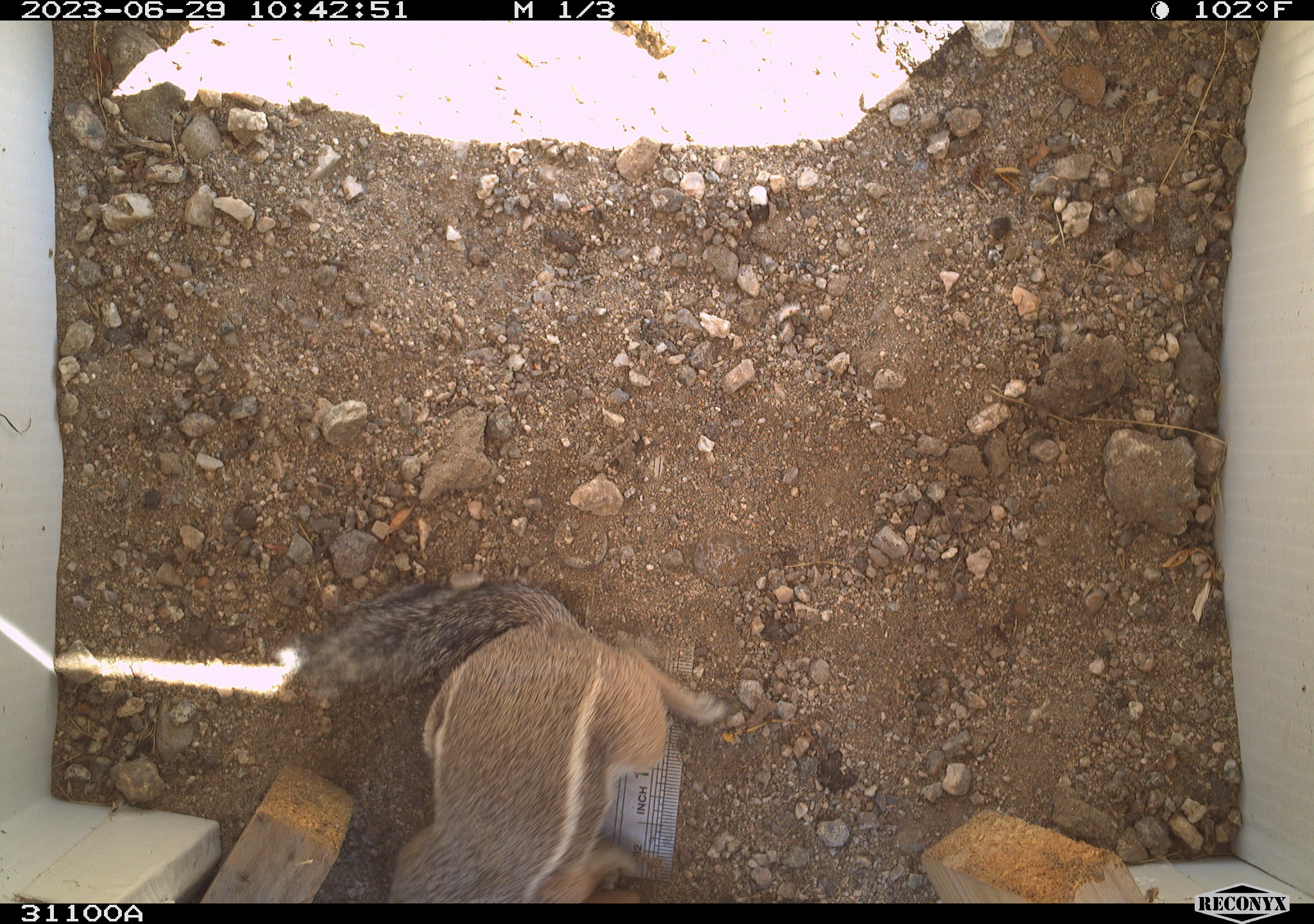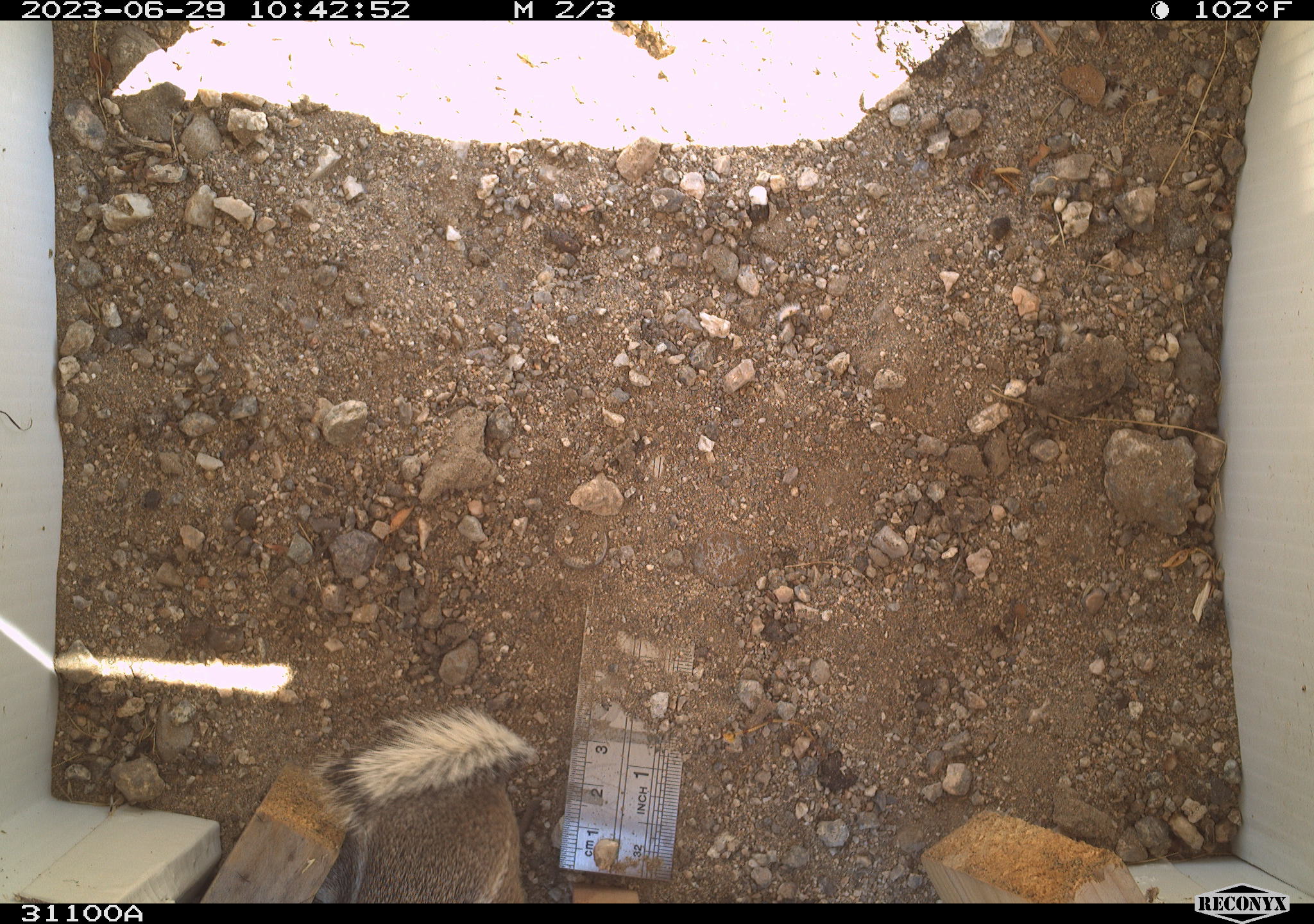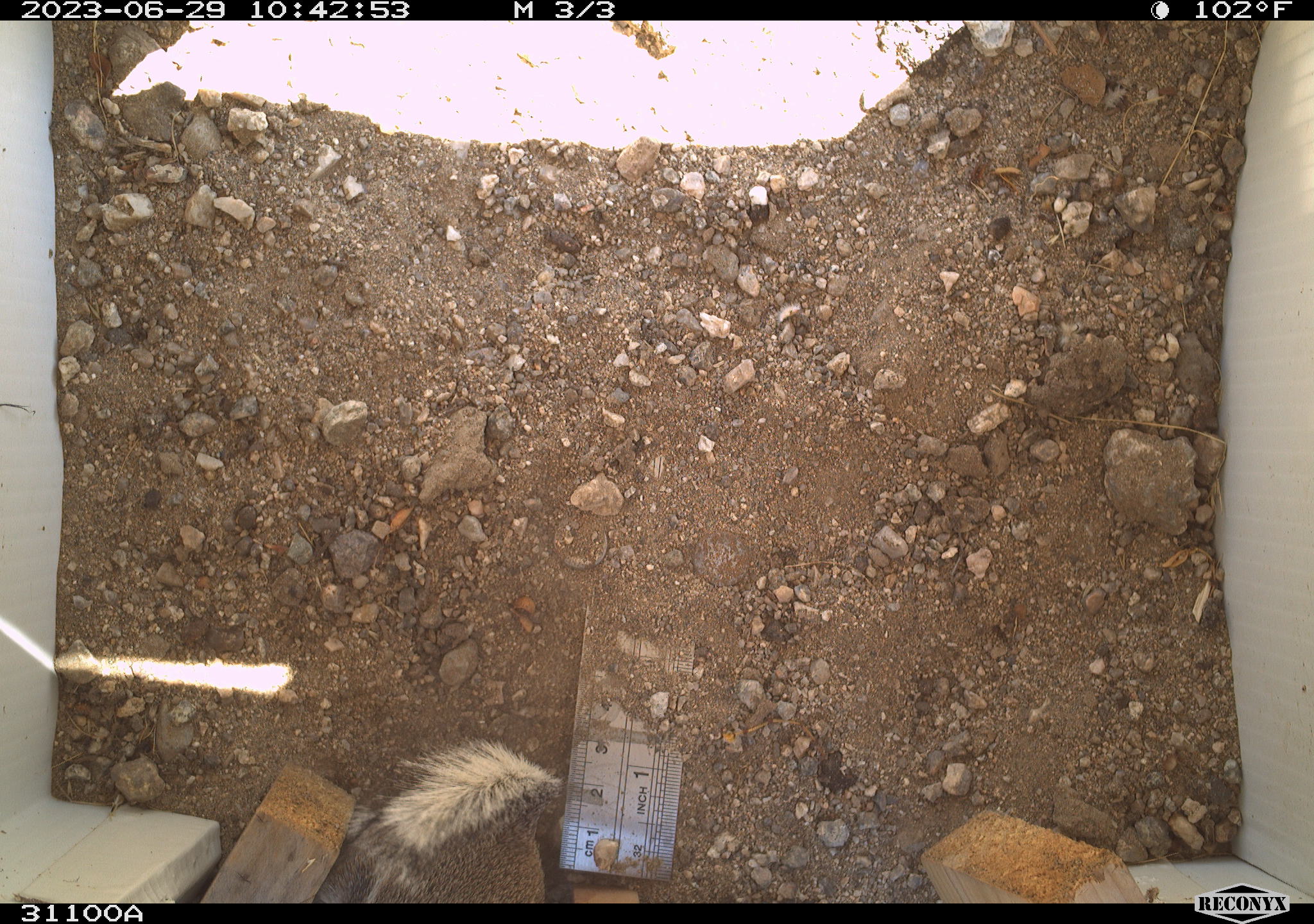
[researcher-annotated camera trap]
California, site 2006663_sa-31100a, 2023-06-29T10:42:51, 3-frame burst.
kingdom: Animalia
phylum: Chordata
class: Mammalia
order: Rodentia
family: Sciuridae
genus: Ammospermophilus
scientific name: Ammospermophilus leucurus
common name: white-tailed antelope squirrel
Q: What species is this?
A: White-tailed antelope squirrel (Ammospermophilus leucurus).